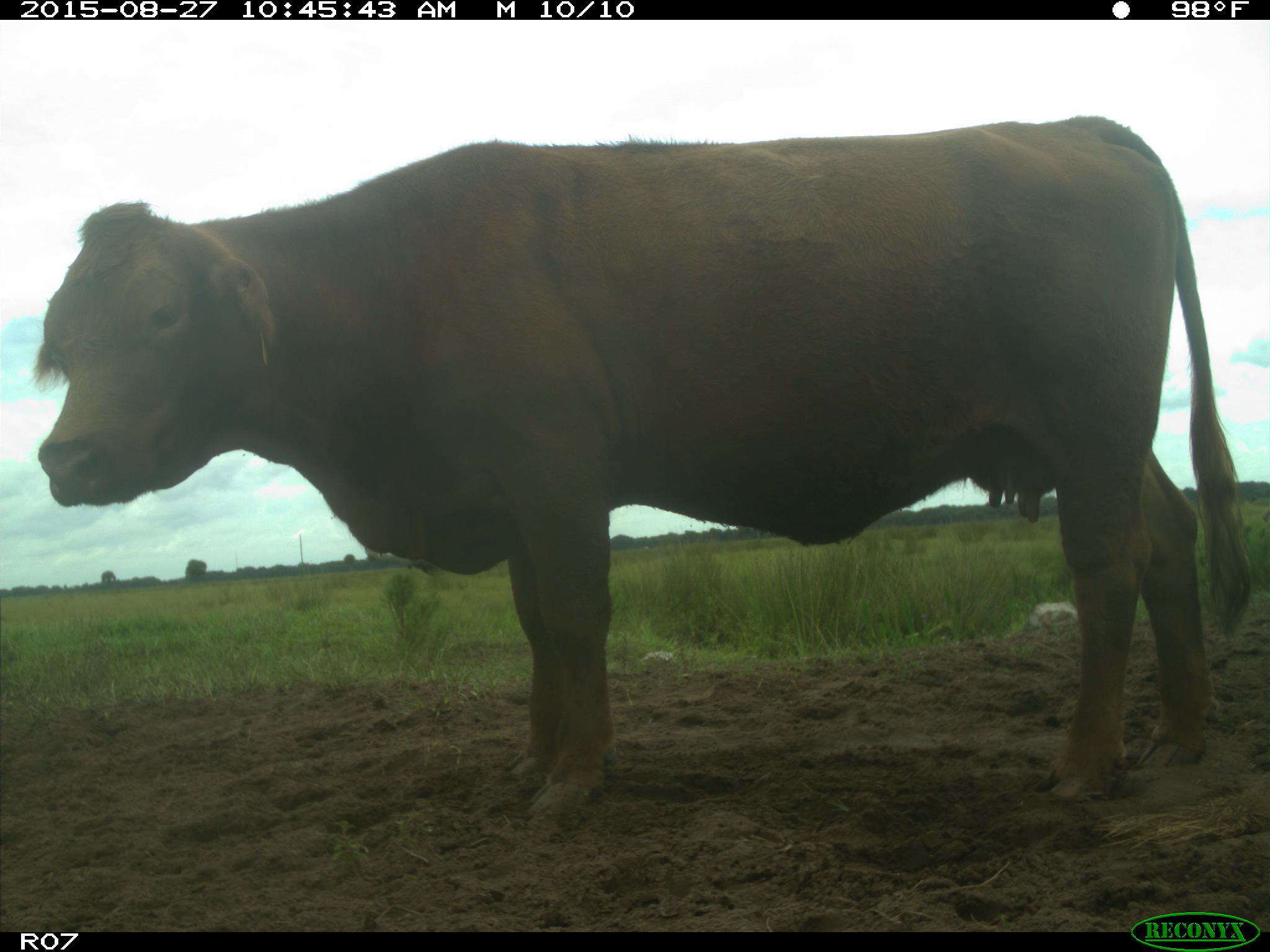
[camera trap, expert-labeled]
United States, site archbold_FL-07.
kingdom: Animalia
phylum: Chordata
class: Mammalia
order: Artiodactyla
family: Bovidae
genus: Bos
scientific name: Bos taurus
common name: domestic cow